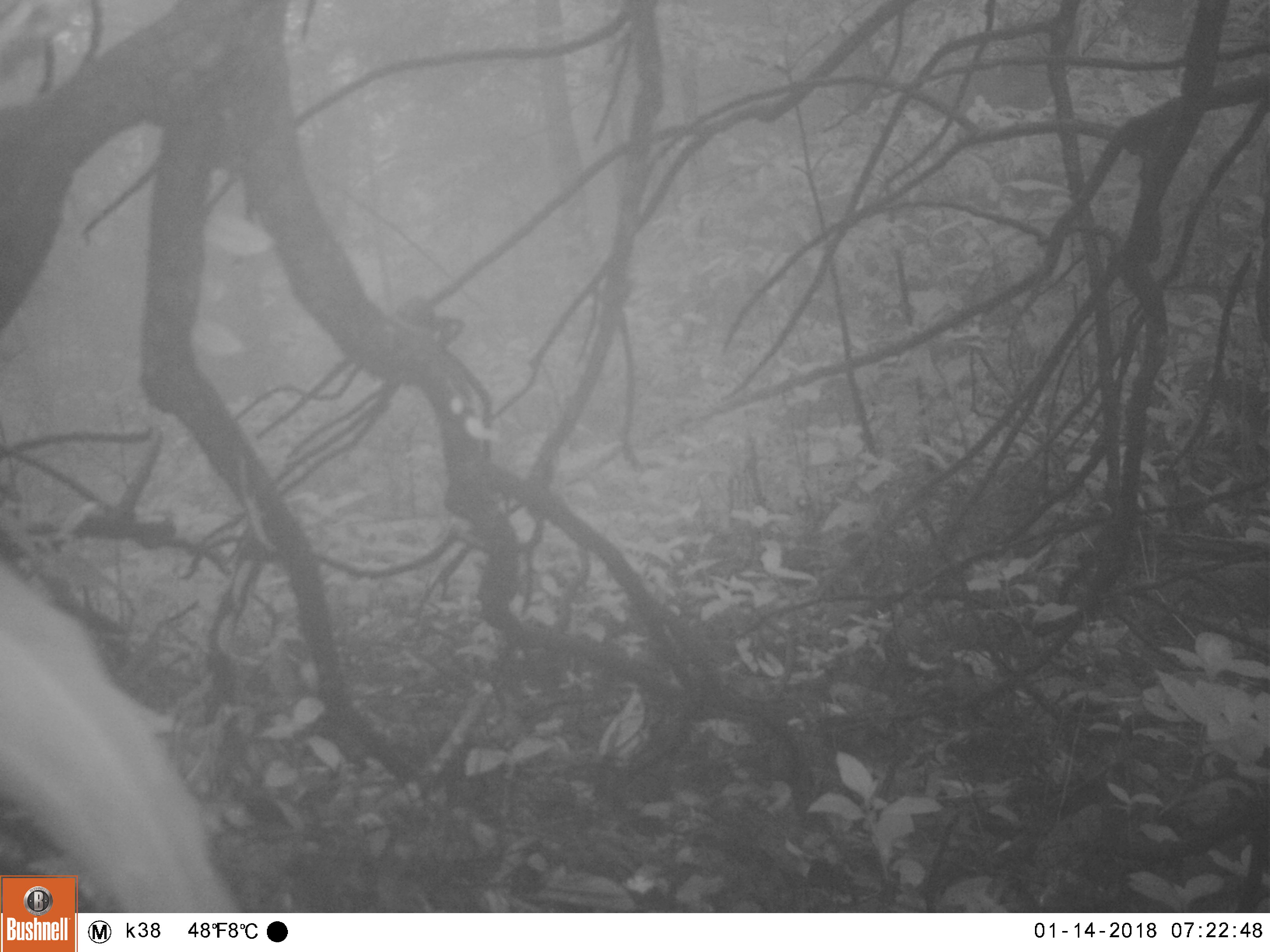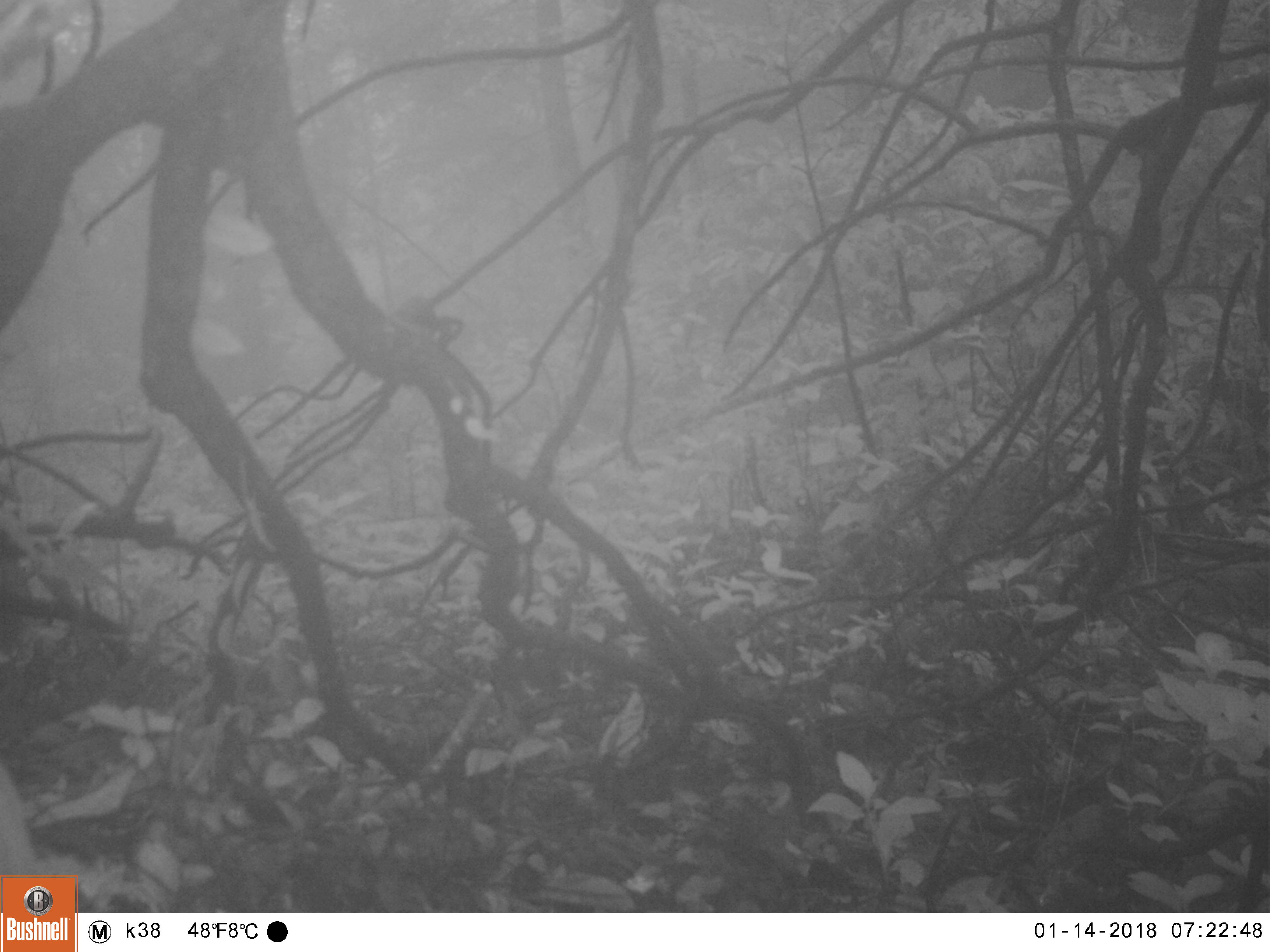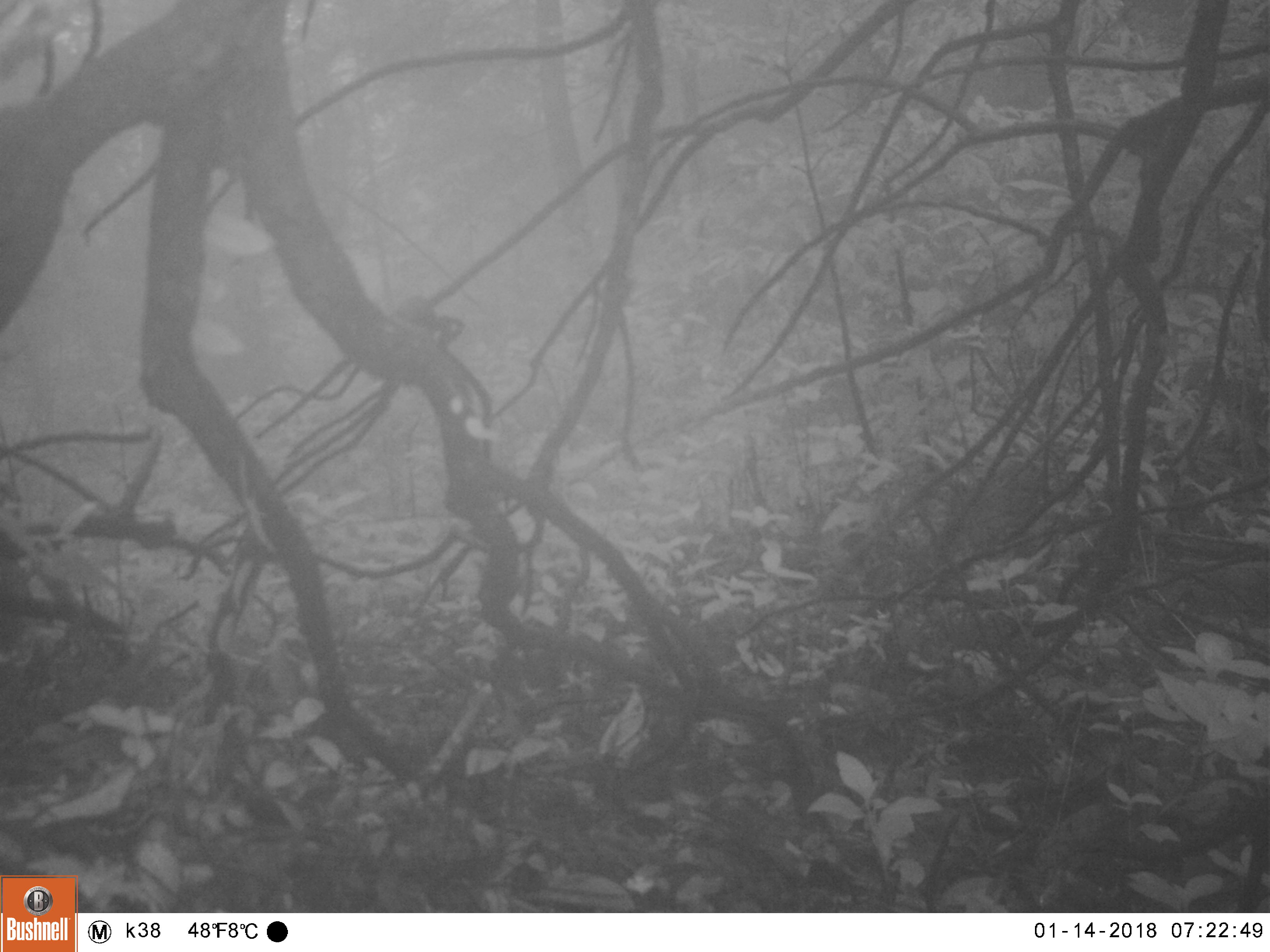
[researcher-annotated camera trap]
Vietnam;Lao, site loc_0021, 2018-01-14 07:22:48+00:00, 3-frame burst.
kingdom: Animalia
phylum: Chordata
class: Aves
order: Galliformes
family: Phasianidae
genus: Lophura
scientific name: Lophura nycthemera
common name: silver pheasant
Silver pheasant (Lophura nycthemera). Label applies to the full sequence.